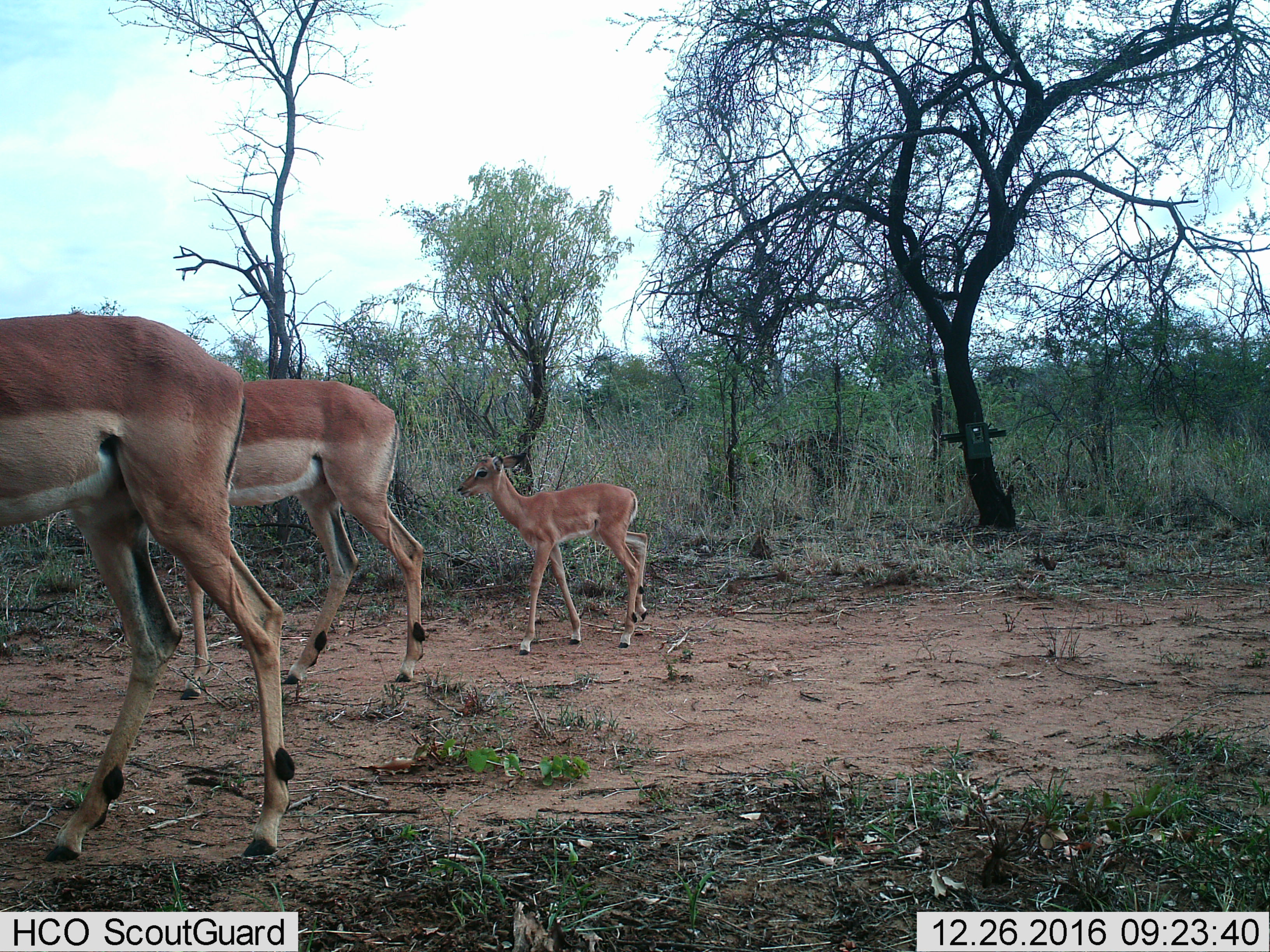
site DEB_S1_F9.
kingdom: Animalia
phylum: Chordata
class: Mammalia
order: Artiodactyla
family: Bovidae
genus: Aepyceros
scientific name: Aepyceros melampus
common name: impala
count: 3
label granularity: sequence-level